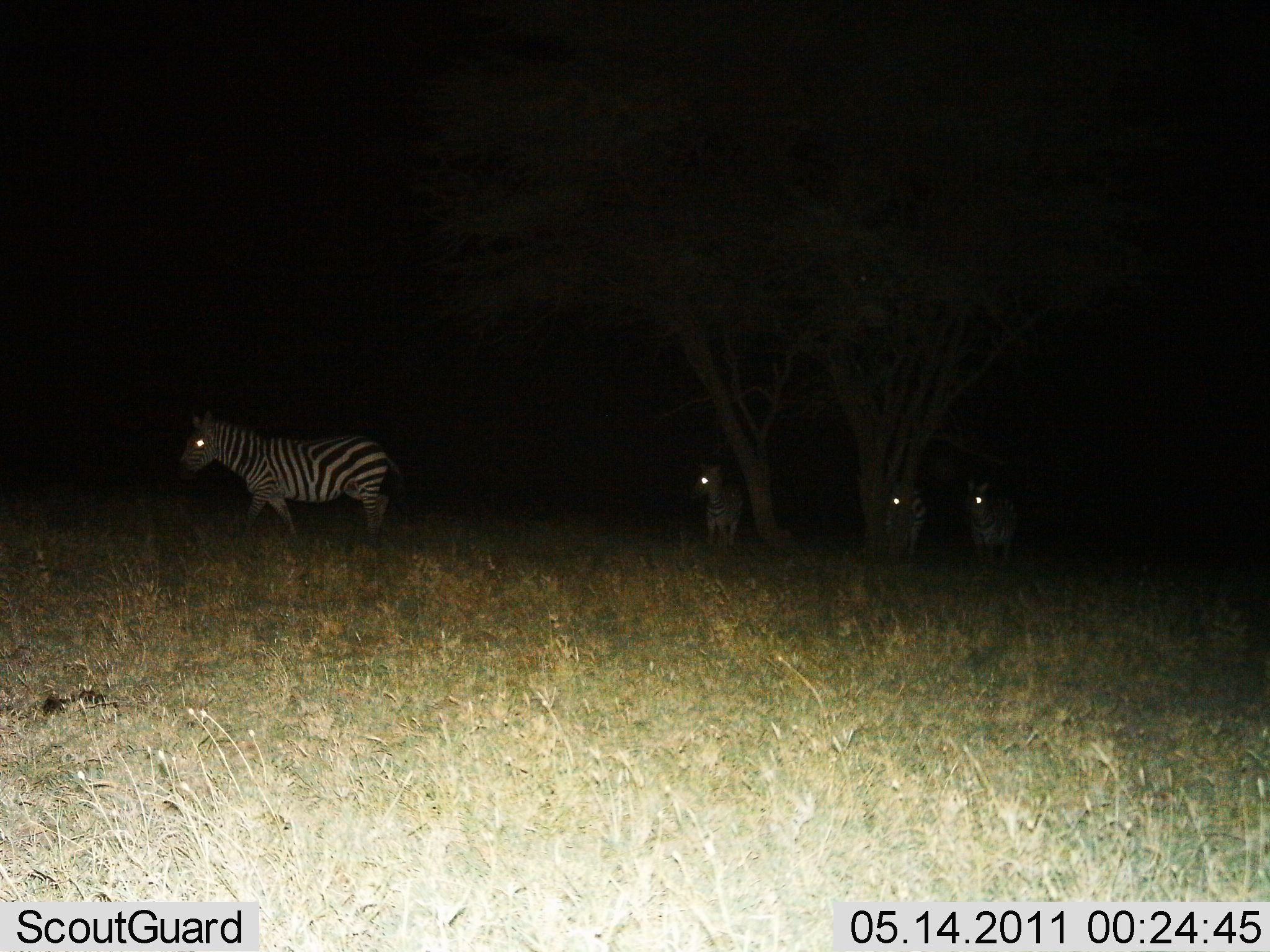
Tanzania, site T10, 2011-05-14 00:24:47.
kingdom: Animalia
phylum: Chordata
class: Mammalia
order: Perissodactyla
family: Equidae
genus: Equus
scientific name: Equus quagga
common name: plains zebra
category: zebra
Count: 4.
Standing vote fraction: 75%.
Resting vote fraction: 8%.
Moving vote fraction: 42%.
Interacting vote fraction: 0%.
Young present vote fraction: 0%.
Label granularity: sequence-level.